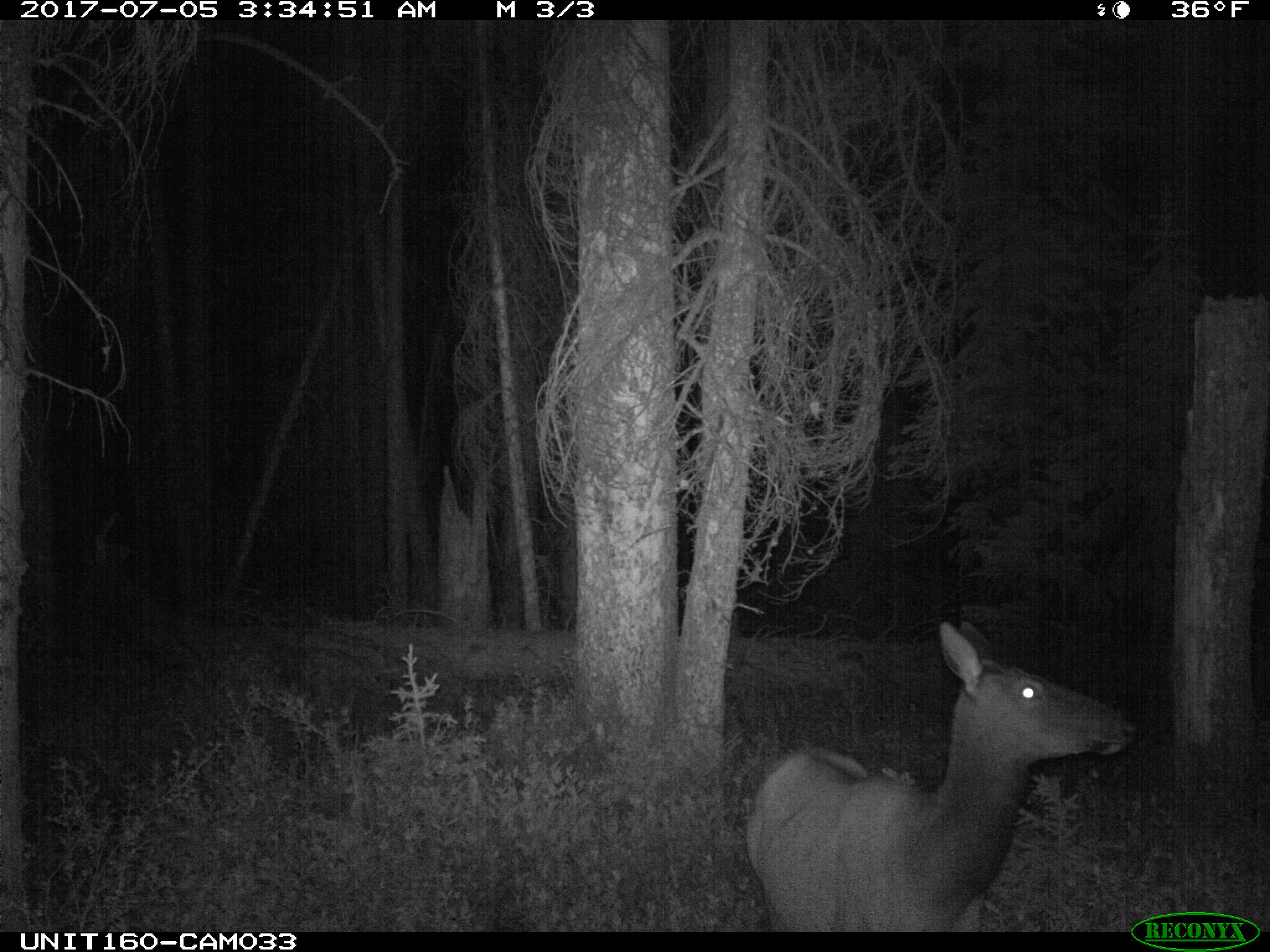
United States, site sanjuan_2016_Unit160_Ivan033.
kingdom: Animalia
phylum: Chordata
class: Mammalia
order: Artiodactyla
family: Cervidae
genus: Cervus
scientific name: Cervus elaphus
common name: red deer